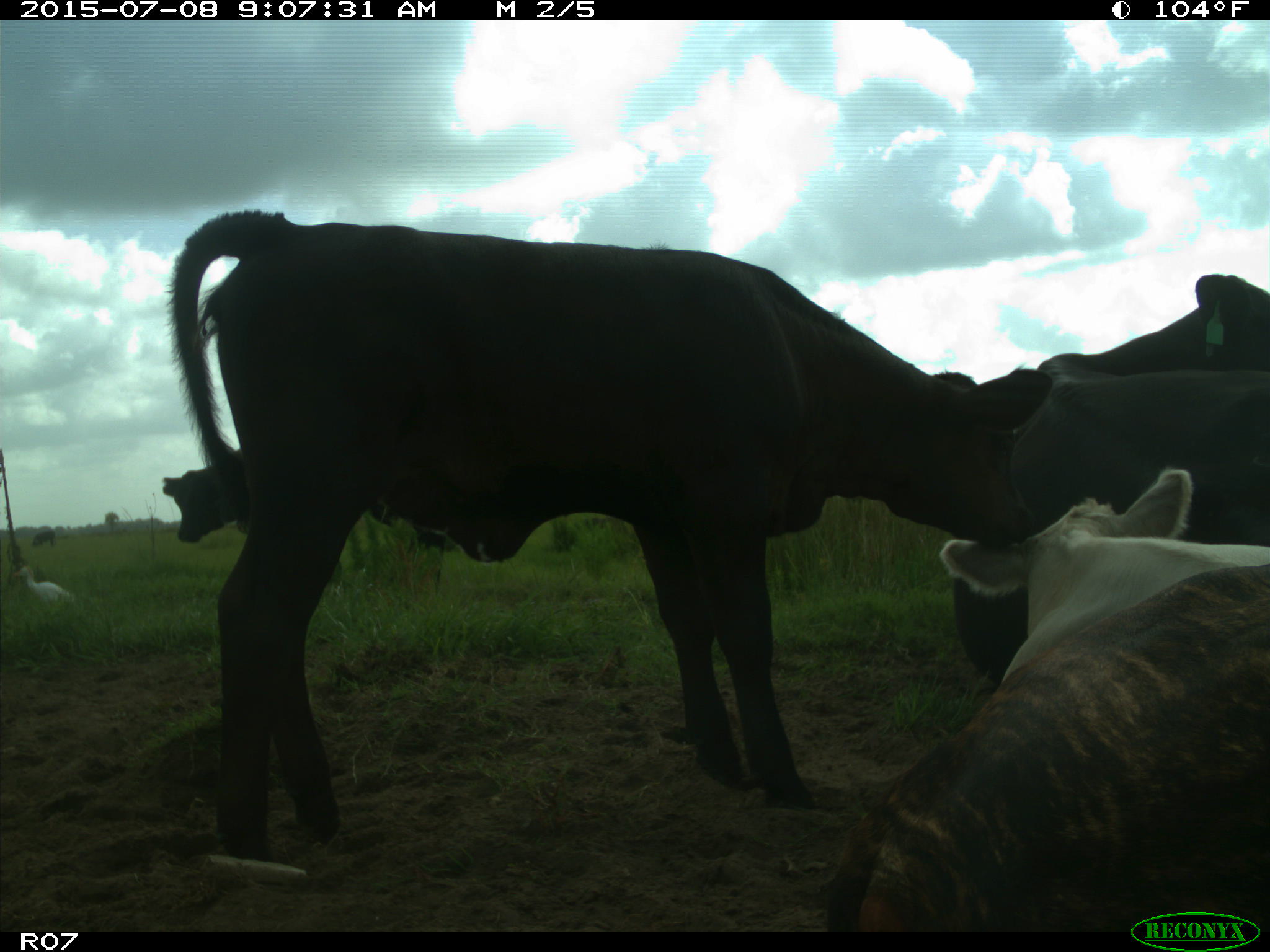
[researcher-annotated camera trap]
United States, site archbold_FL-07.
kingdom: Animalia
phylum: Chordata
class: Mammalia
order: Artiodactyla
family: Bovidae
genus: Bos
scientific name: Bos taurus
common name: domestic cow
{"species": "Bos taurus (domestic cow)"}